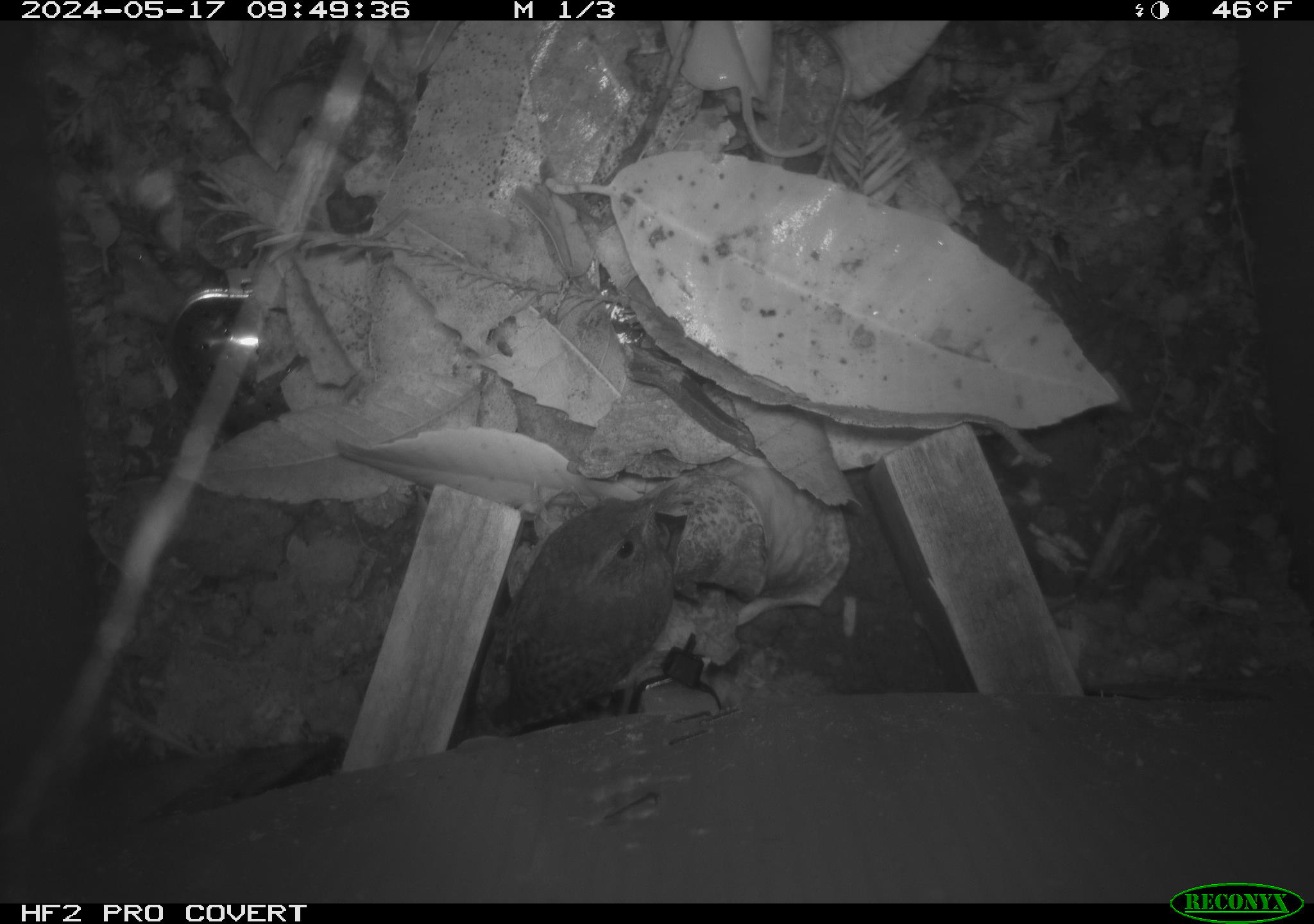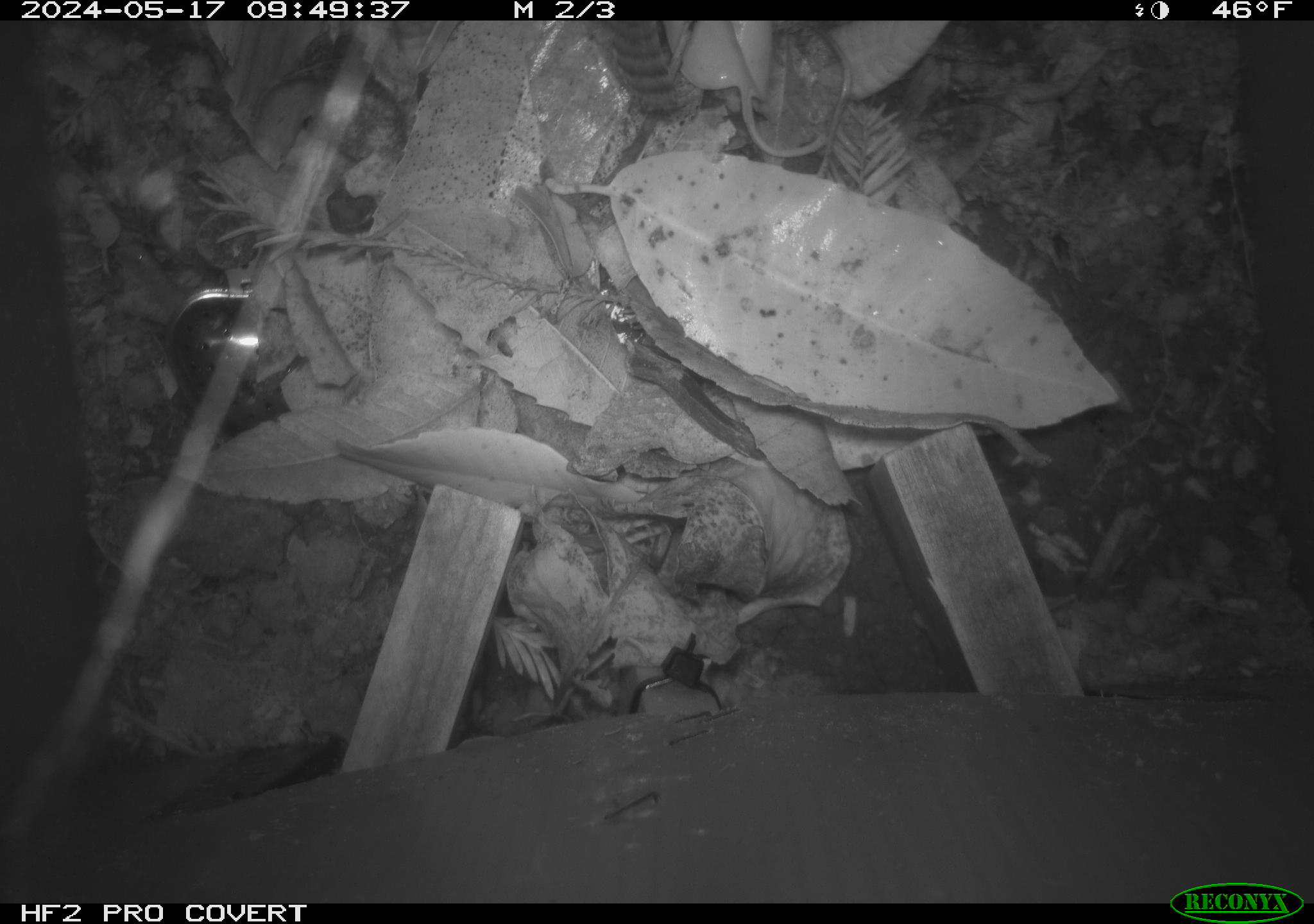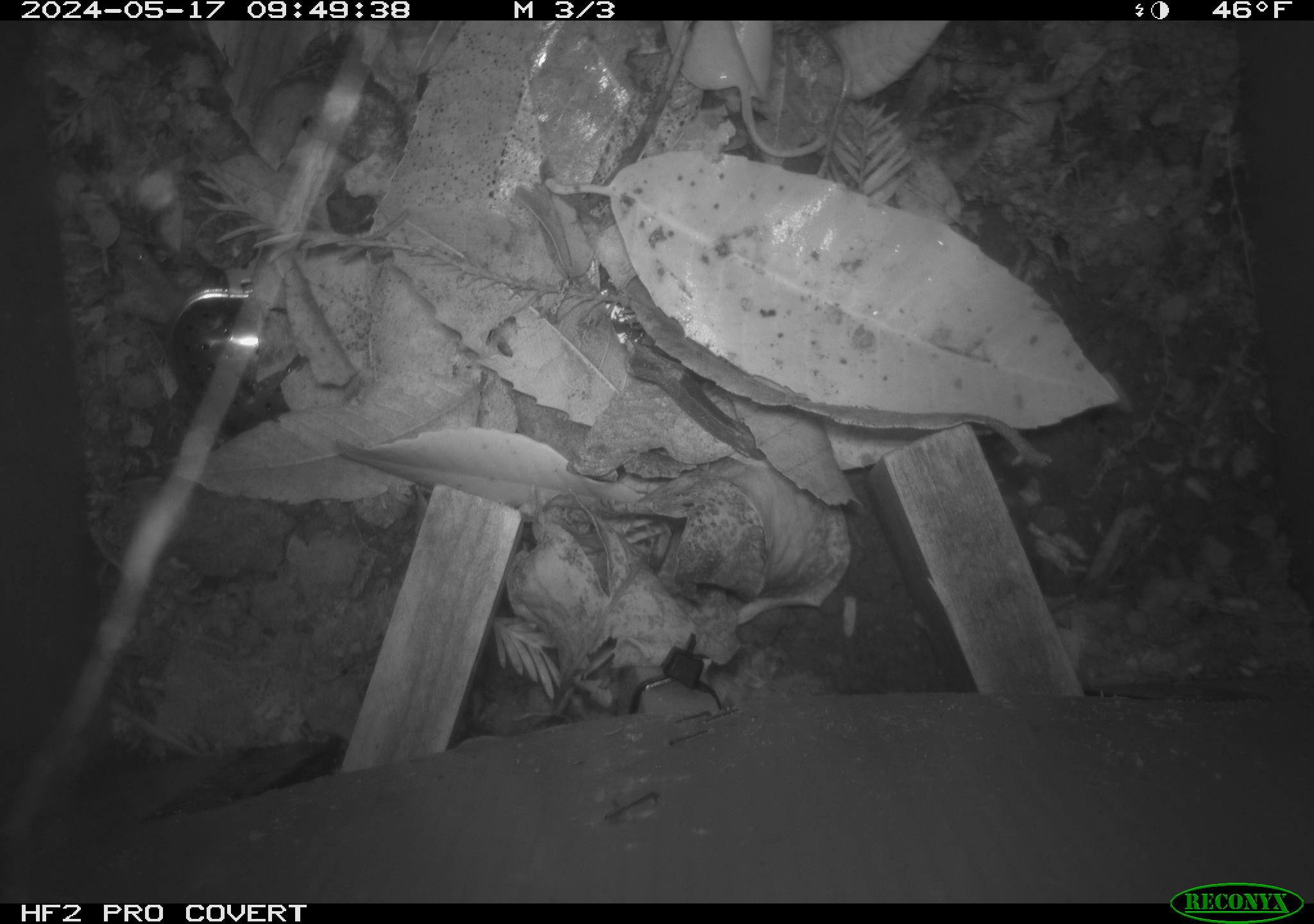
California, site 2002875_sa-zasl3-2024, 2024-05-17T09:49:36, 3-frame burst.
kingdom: Animalia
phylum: Chordata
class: Aves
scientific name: Aves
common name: bird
Bird (Aves).